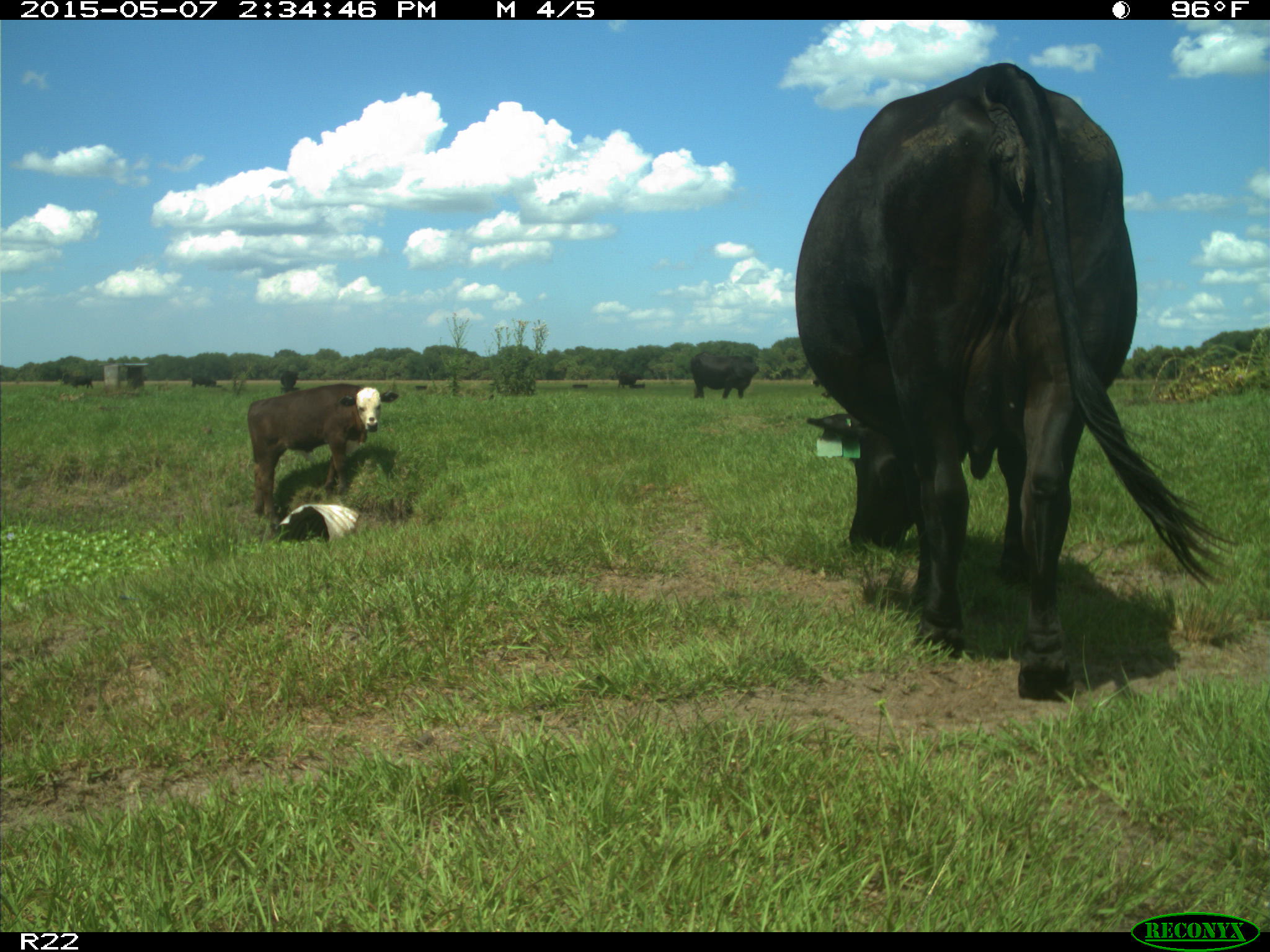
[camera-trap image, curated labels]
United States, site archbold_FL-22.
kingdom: Animalia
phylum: Chordata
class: Mammalia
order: Artiodactyla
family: Bovidae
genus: Bos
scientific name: Bos taurus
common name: domestic cow